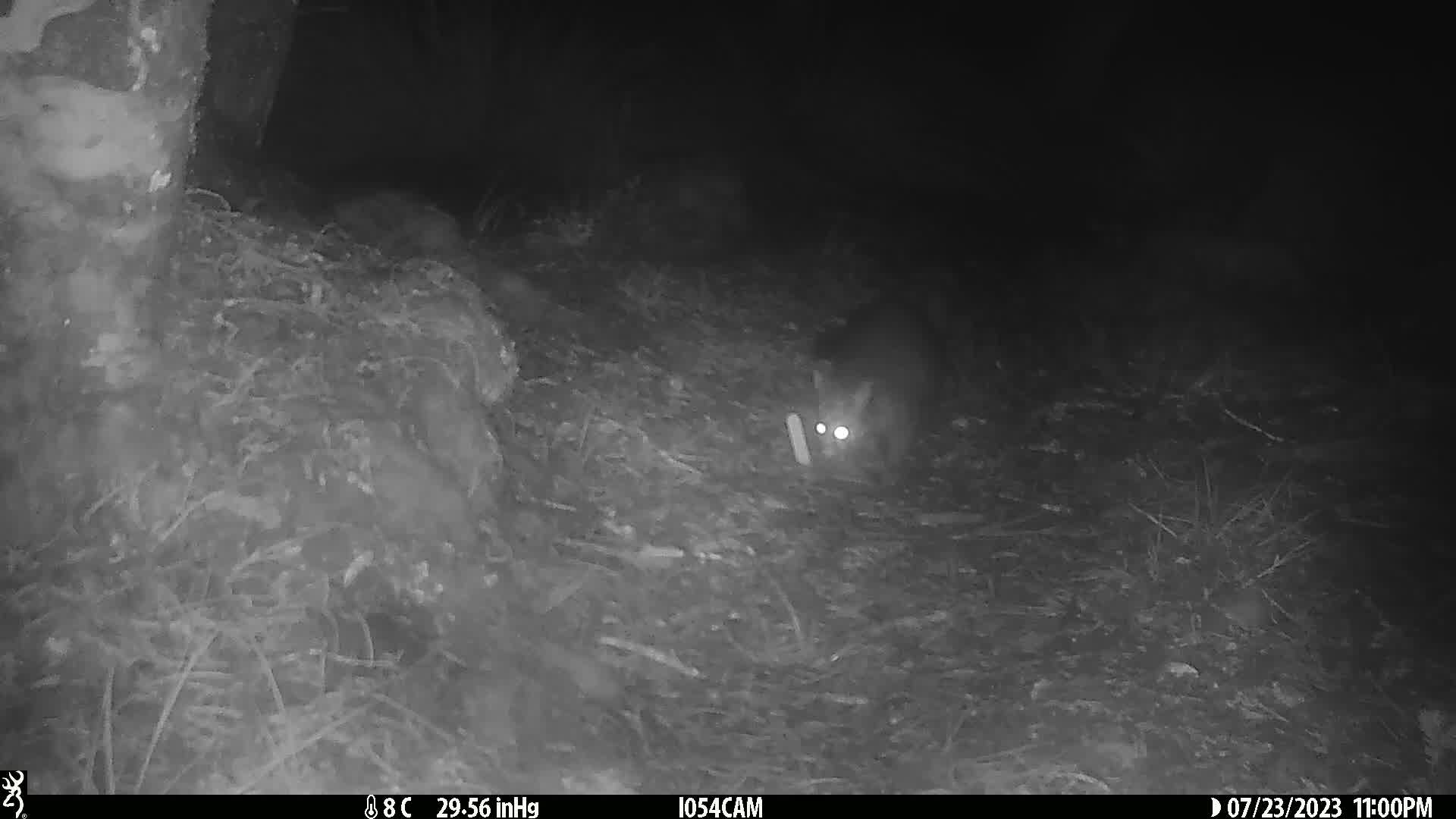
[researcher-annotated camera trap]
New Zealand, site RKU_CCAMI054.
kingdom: Animalia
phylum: Chordata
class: Mammalia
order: Diprotodontia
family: Phalangeridae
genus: Trichosurus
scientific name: Trichosurus vulpecula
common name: common brushtail possum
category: possum